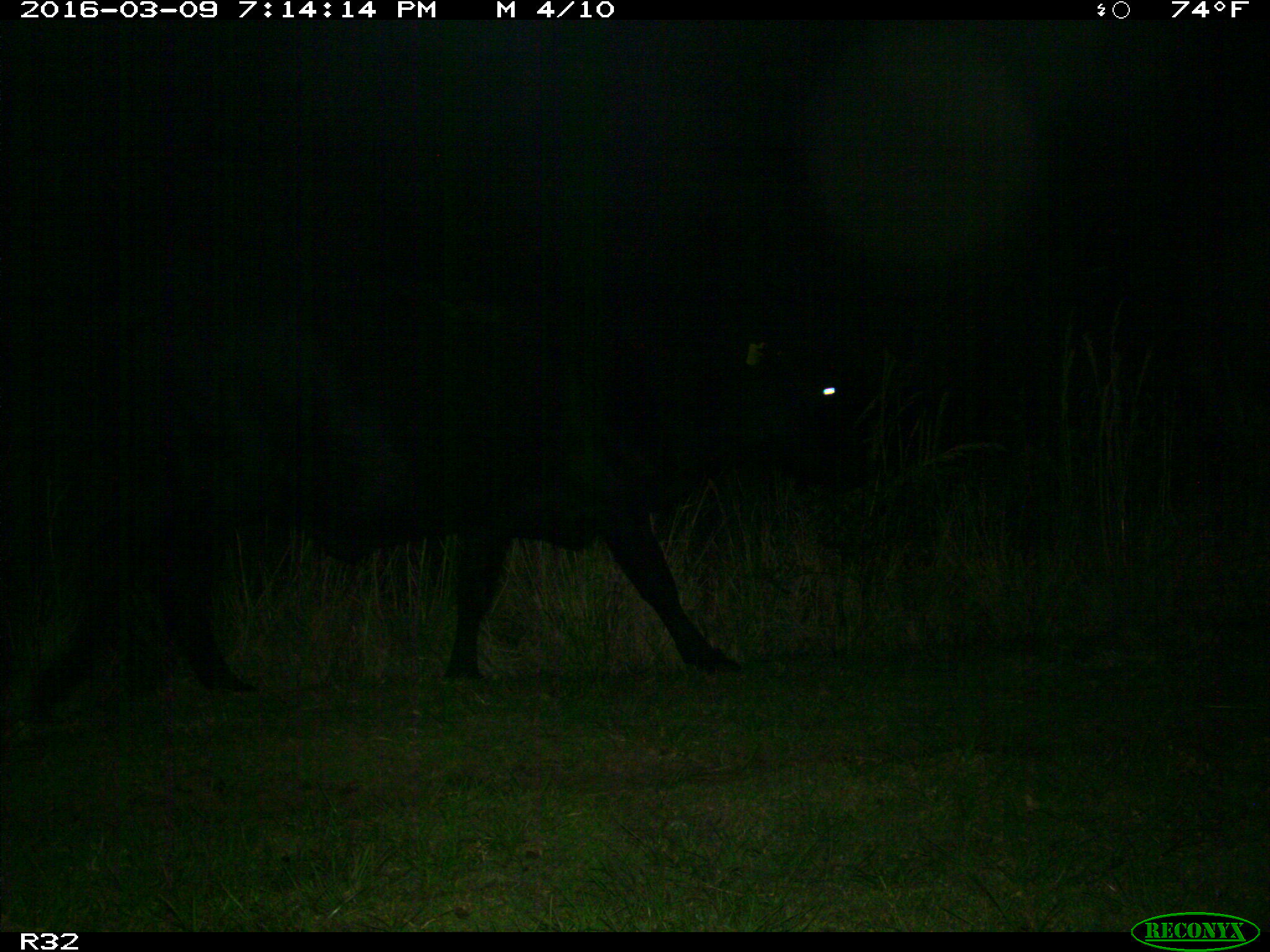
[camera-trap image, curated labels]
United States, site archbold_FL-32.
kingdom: Animalia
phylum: Chordata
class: Mammalia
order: Artiodactyla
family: Bovidae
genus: Bos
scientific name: Bos taurus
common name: domestic cow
Bos taurus (domestic cow).